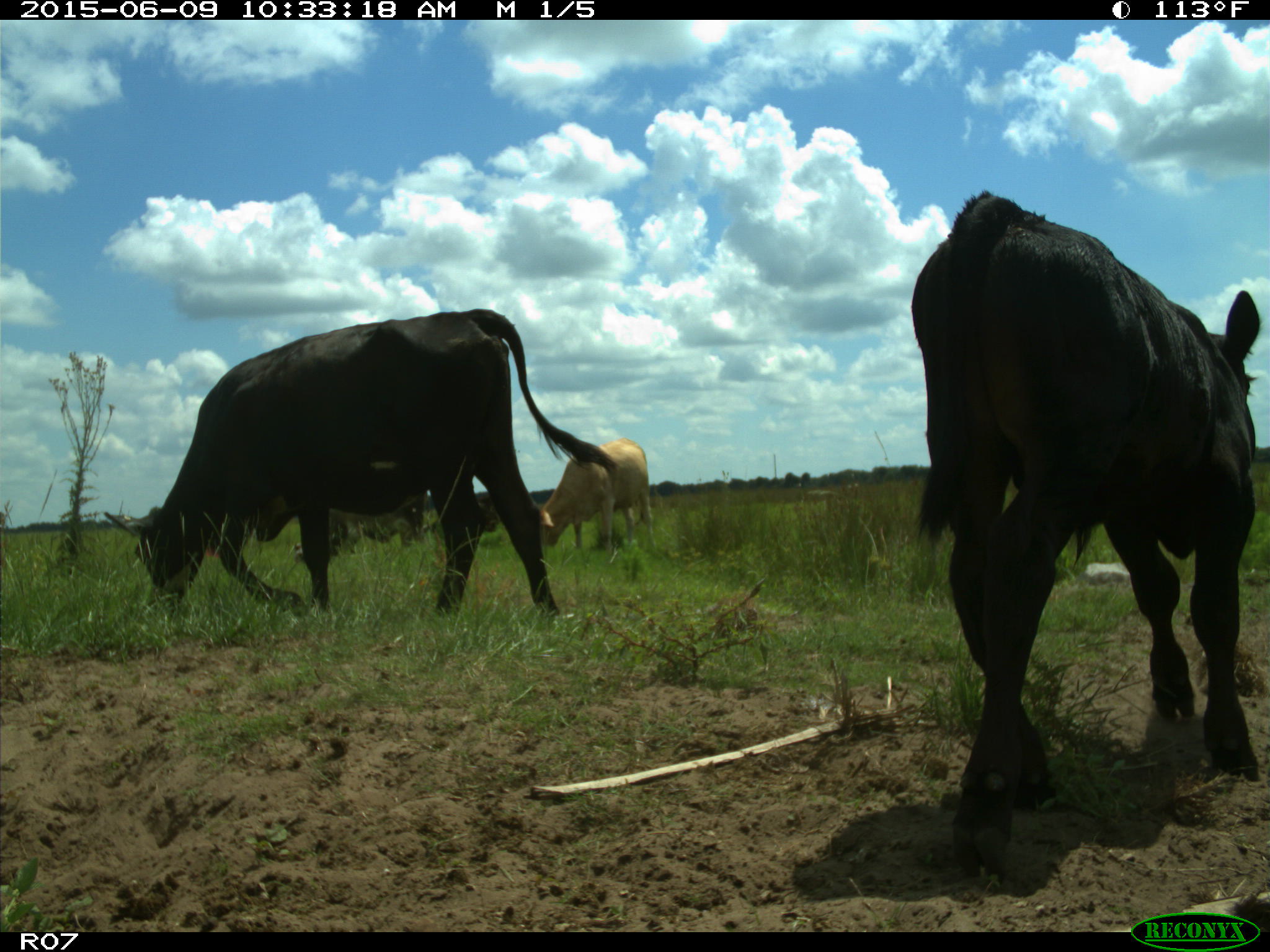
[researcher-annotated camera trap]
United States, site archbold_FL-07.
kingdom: Animalia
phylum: Chordata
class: Mammalia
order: Artiodactyla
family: Bovidae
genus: Bos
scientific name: Bos taurus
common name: domestic cow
Bos taurus (domestic cow).